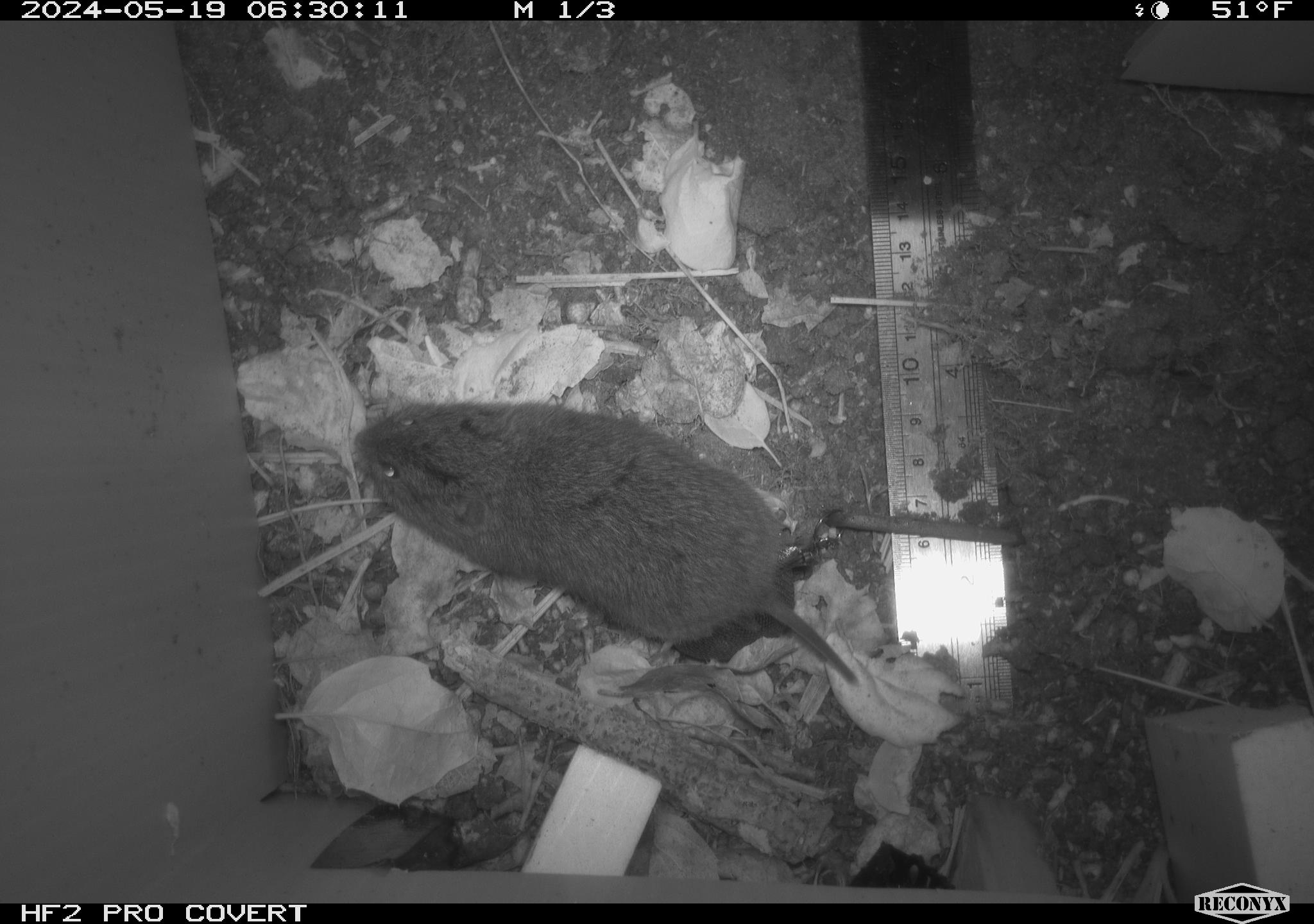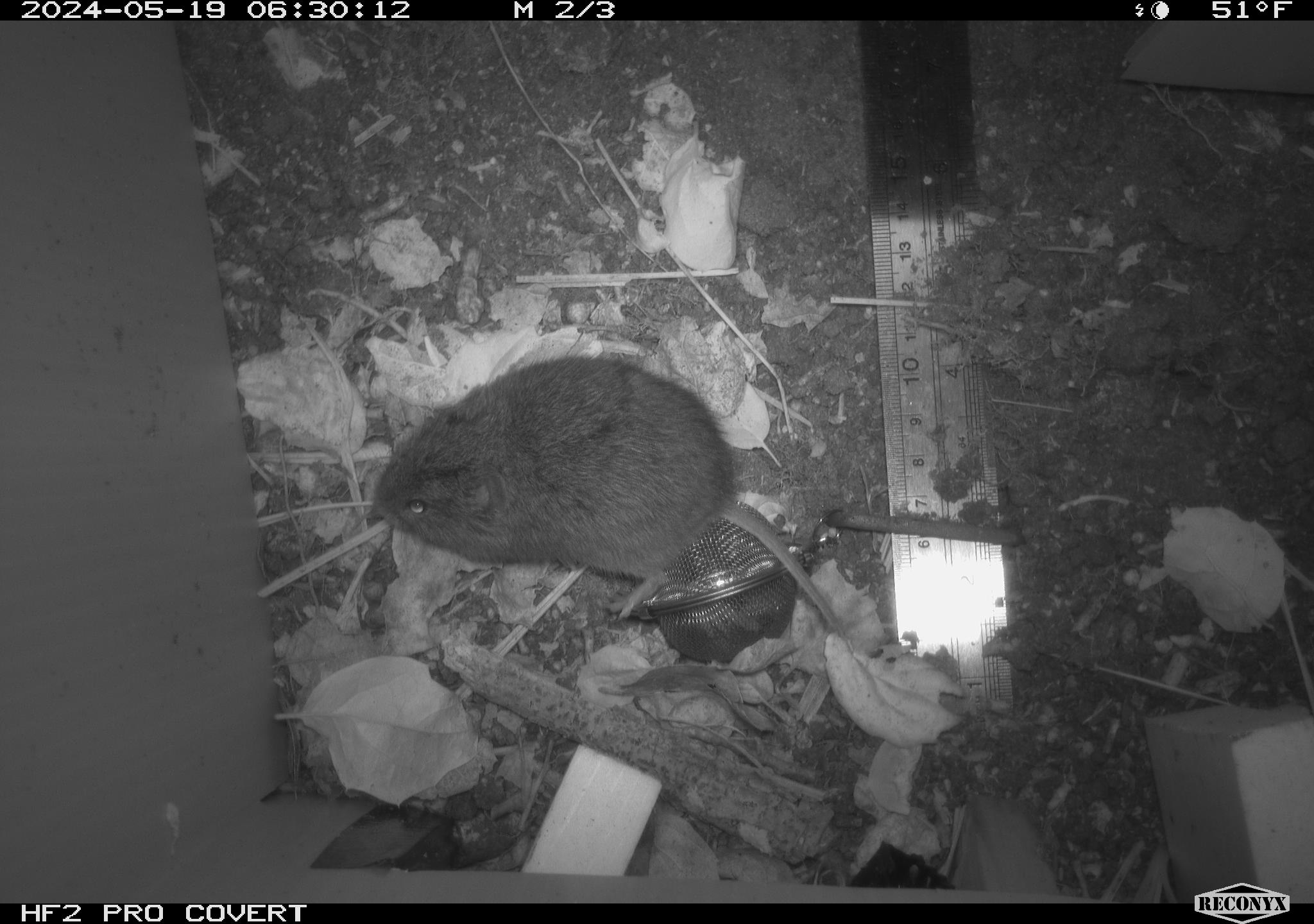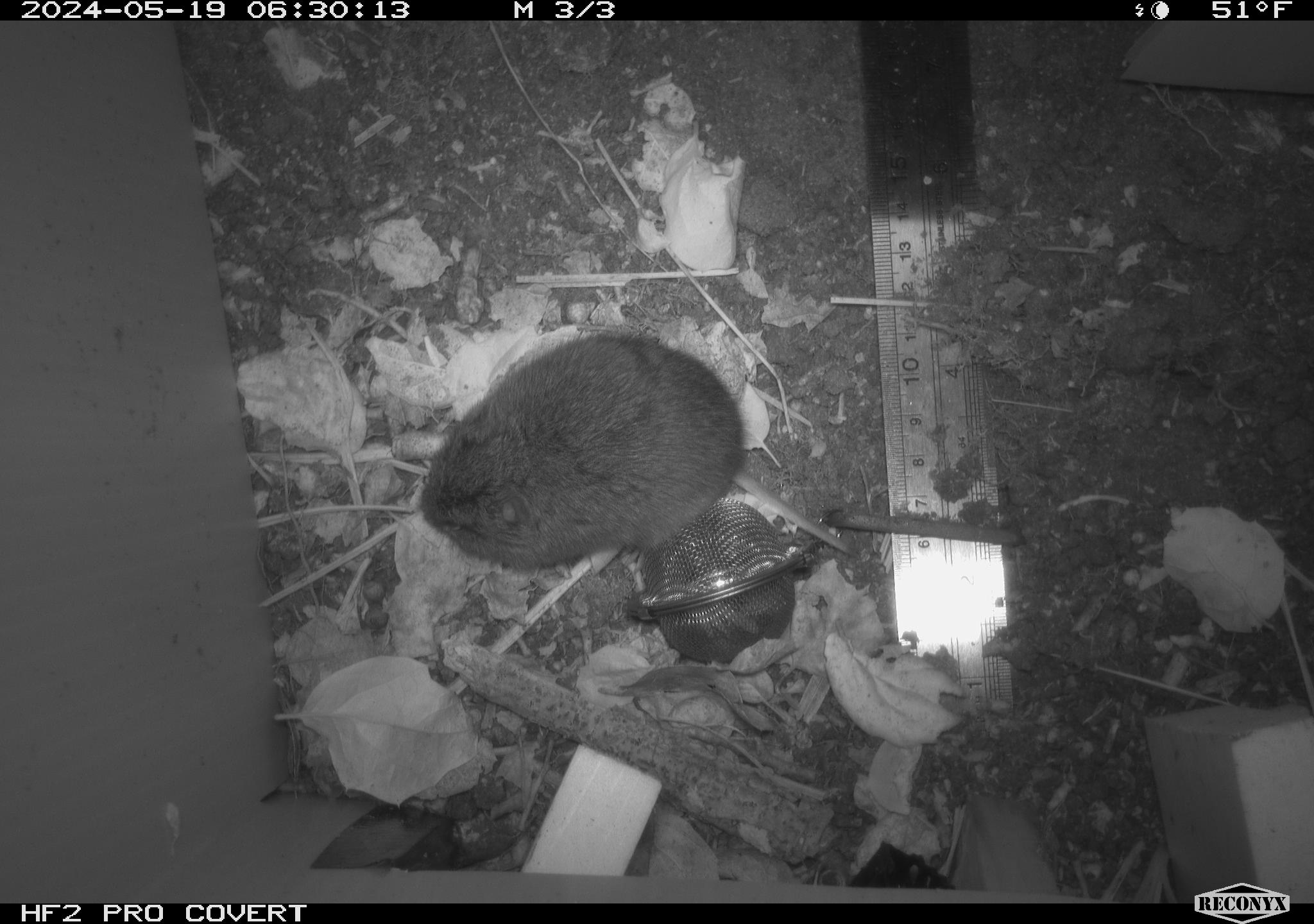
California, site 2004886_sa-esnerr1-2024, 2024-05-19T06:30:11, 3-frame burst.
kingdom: Animalia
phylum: Chordata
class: Mammalia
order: Rodentia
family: Cricetidae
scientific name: Cricetidae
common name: hamsters, voles, lemmings, and allies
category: cricetidae family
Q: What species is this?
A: Cricetidae family (hamsters, voles, lemmings, and allies) (Cricetidae).